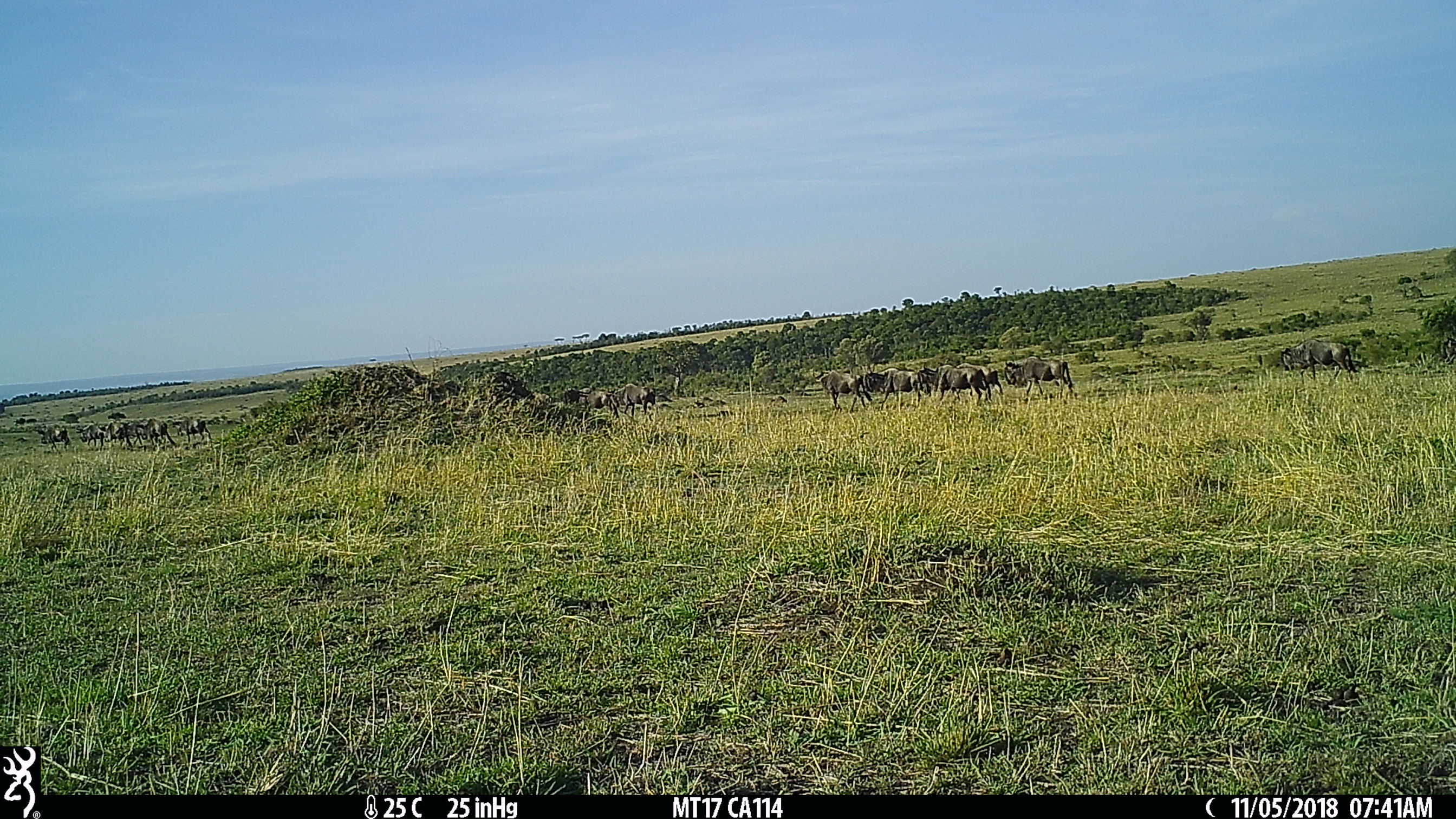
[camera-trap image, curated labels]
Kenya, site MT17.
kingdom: Animalia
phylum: Chordata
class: Mammalia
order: Artiodactyla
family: Bovidae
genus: Connochaetes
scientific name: Connochaetes taurinus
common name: blue wildebeest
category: wildebeest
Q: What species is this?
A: Wildebeest (blue wildebeest) (Connochaetes taurinus).